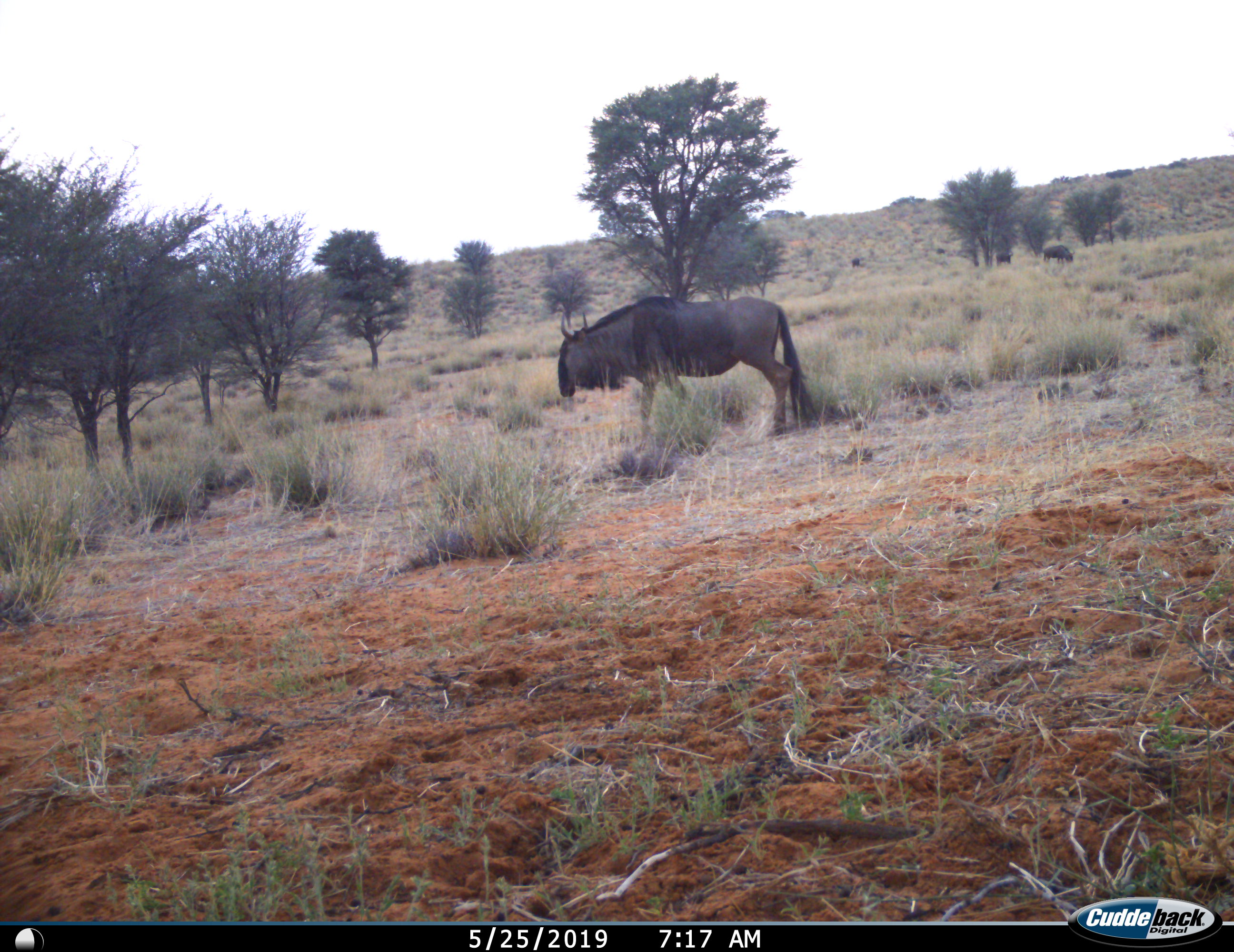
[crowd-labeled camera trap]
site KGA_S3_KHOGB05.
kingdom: Animalia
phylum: Chordata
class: Mammalia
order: Artiodactyla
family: Bovidae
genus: Connochaetes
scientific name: Connochaetes taurinus taurinus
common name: blue wildebeest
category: wildebeestblue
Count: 3.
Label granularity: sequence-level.